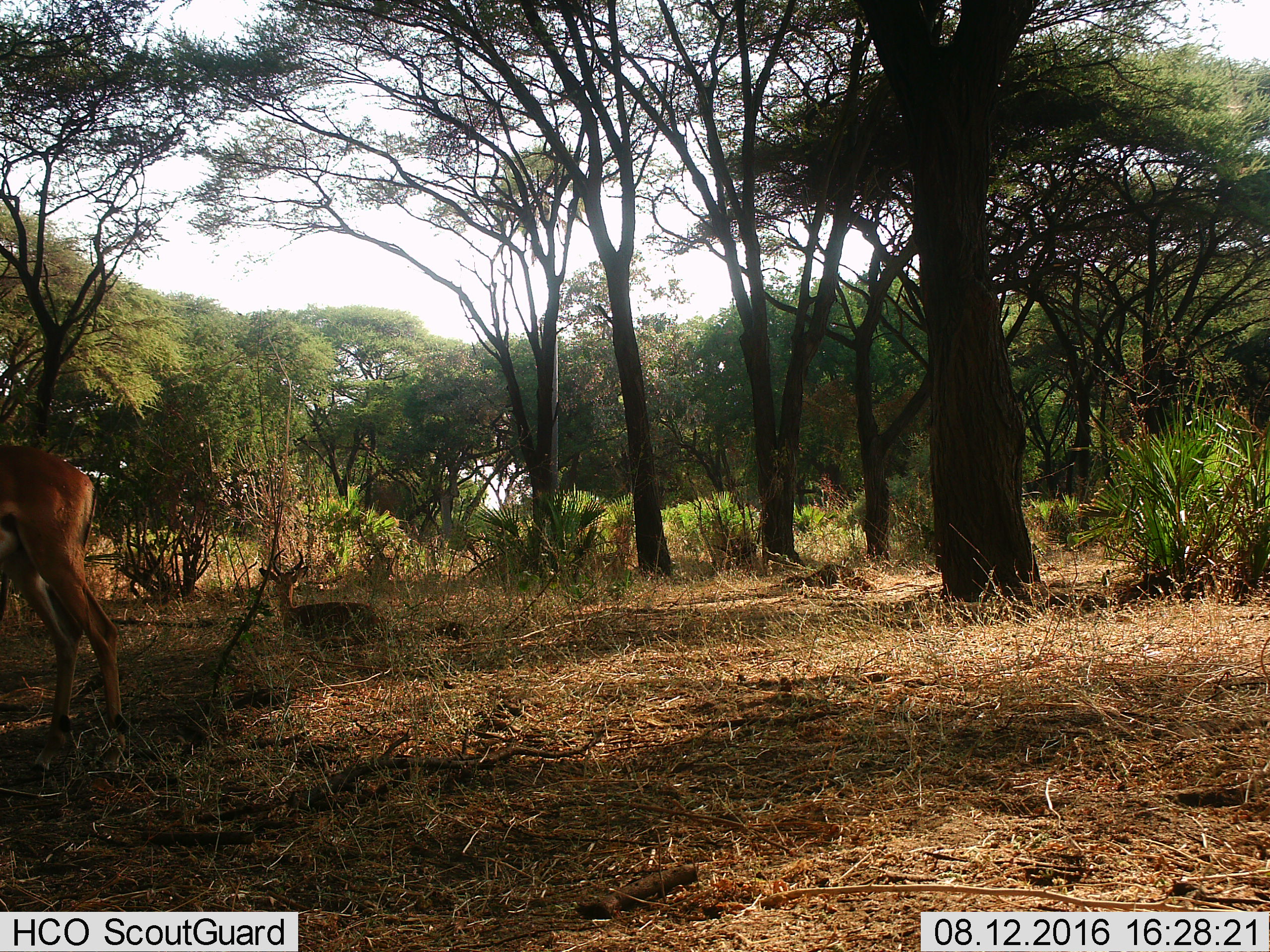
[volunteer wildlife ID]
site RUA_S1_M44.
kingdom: Animalia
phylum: Chordata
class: Mammalia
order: Artiodactyla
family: Bovidae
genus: Aepyceros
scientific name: Aepyceros melampus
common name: impala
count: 2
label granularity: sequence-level